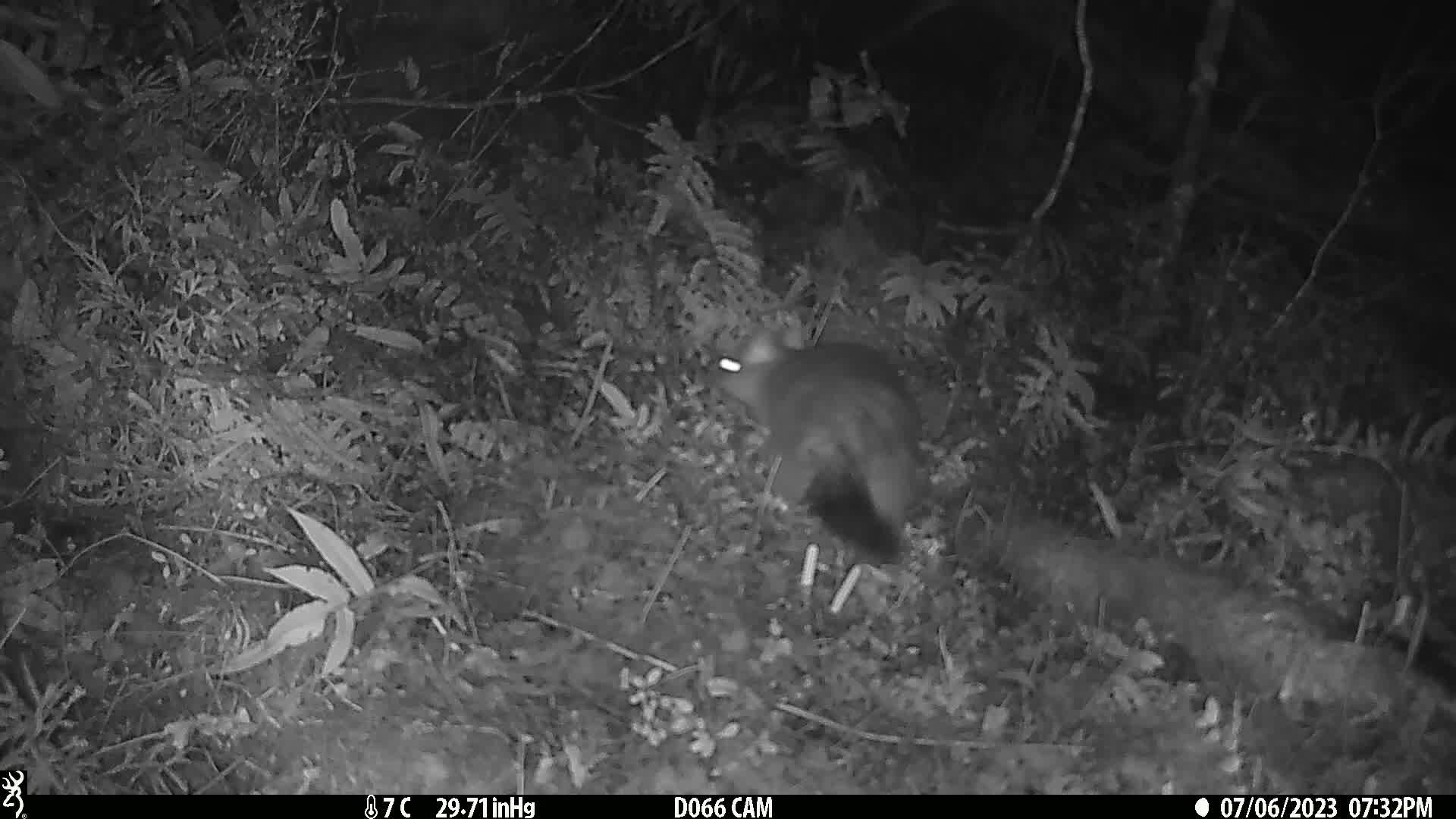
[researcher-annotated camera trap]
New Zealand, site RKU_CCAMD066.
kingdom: Animalia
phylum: Chordata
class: Mammalia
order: Diprotodontia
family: Phalangeridae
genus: Trichosurus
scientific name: Trichosurus vulpecula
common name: common brushtail possum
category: possum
Possum (common brushtail possum) (Trichosurus vulpecula).